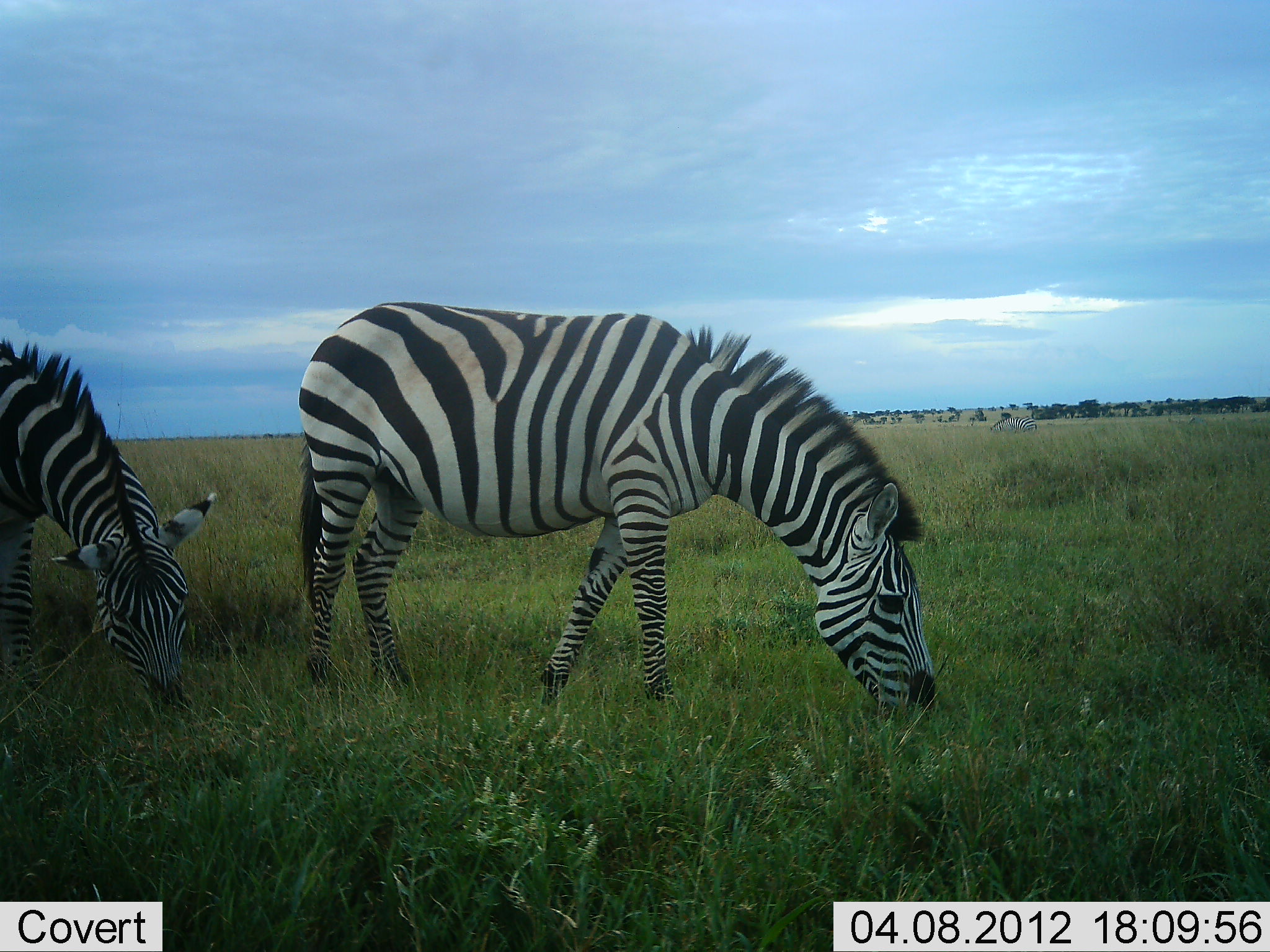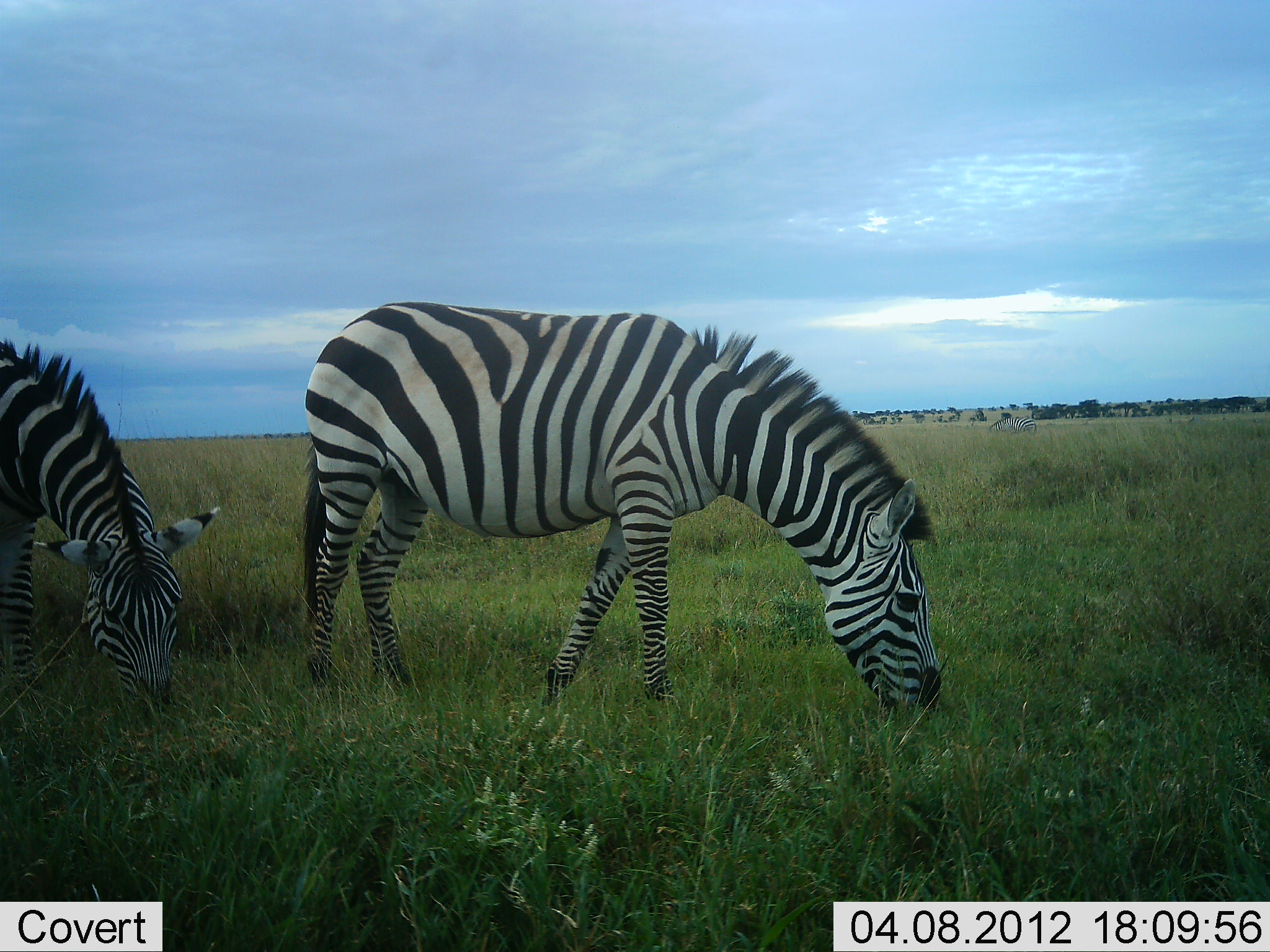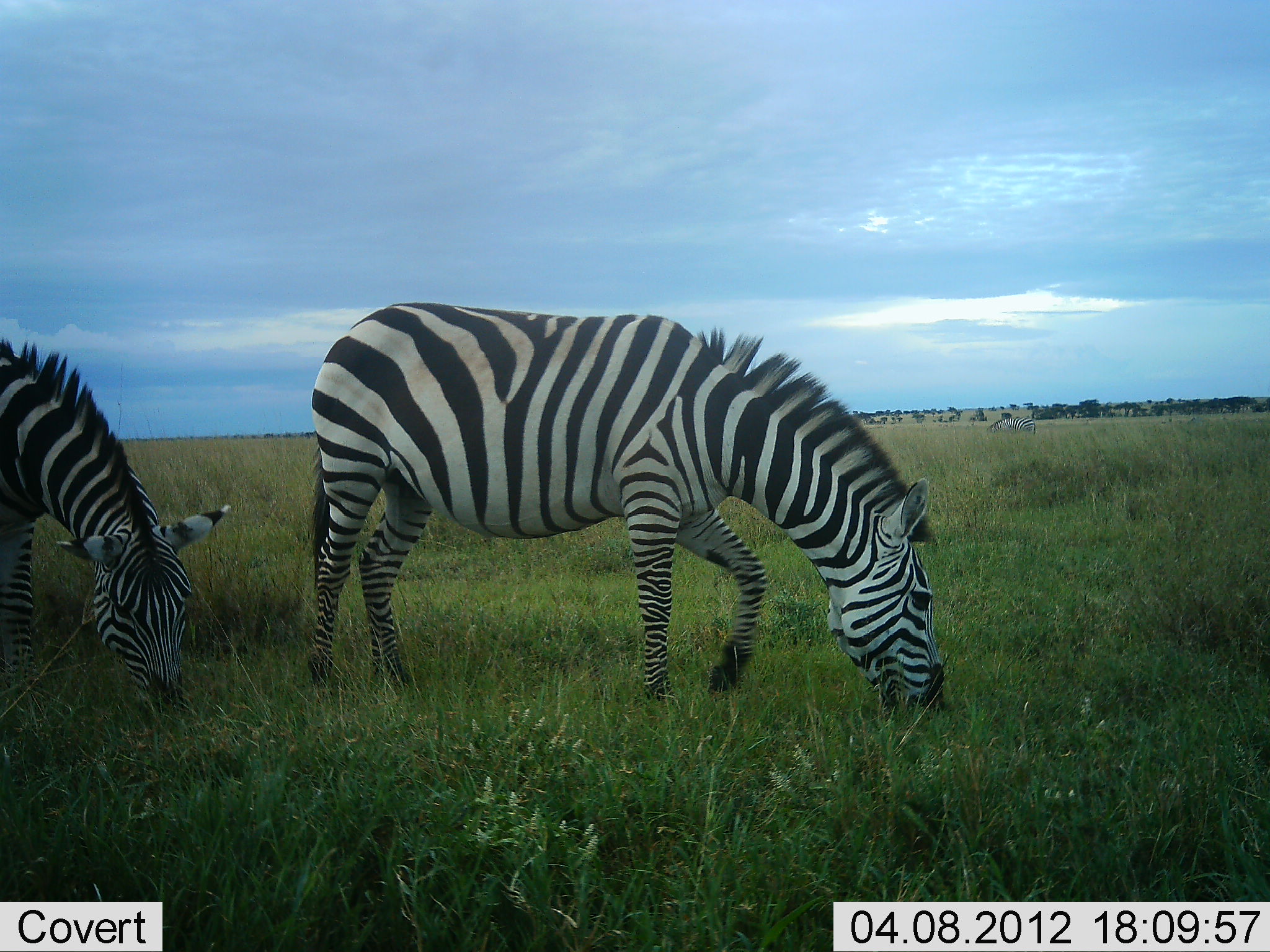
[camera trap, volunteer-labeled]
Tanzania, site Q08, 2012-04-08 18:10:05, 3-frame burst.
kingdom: Animalia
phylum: Chordata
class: Mammalia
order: Perissodactyla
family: Equidae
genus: Equus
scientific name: Equus quagga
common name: plains zebra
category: zebra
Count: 2.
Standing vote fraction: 25%.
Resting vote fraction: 0%.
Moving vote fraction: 19%.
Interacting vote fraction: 0%.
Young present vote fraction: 0%.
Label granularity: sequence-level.